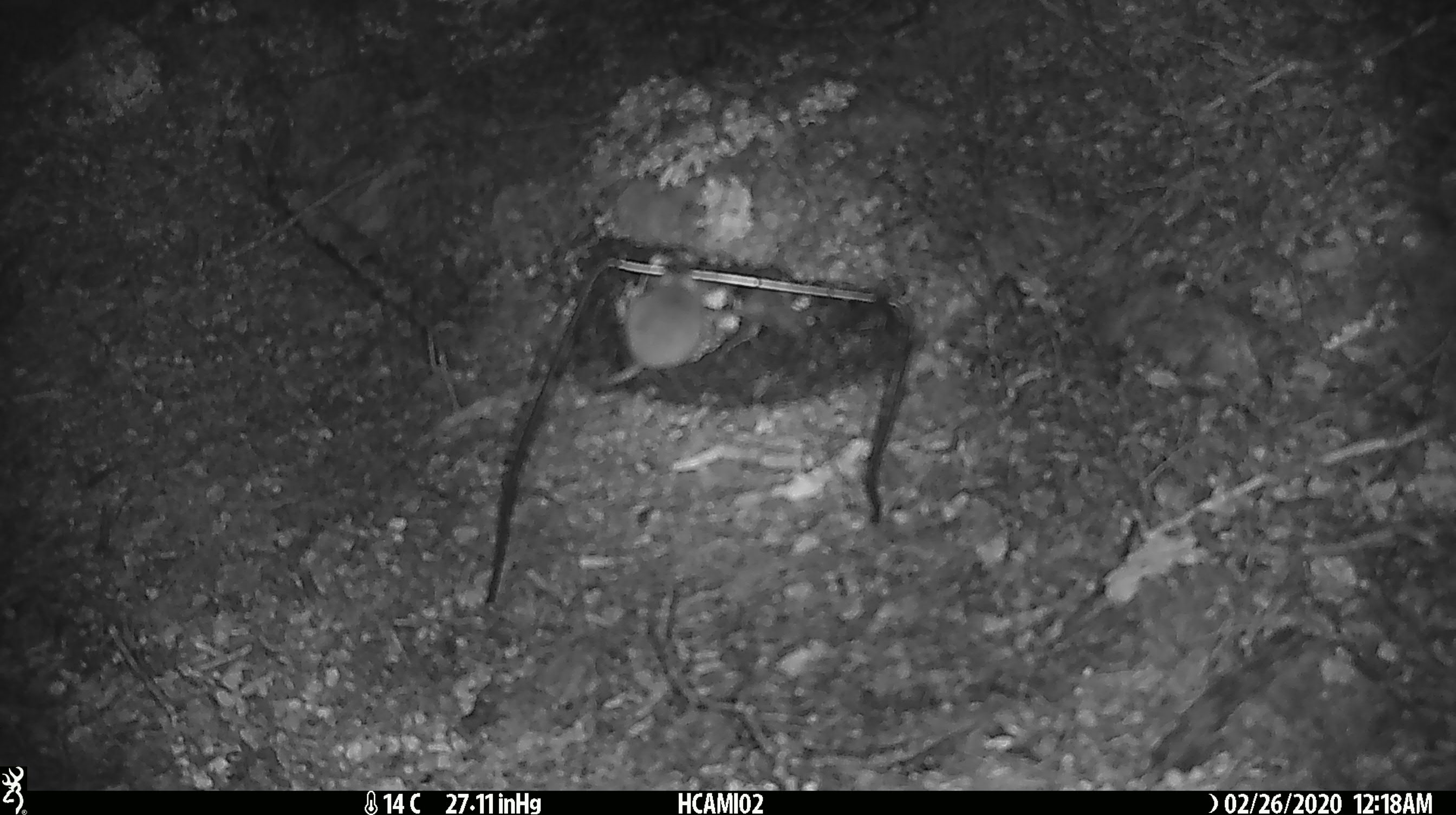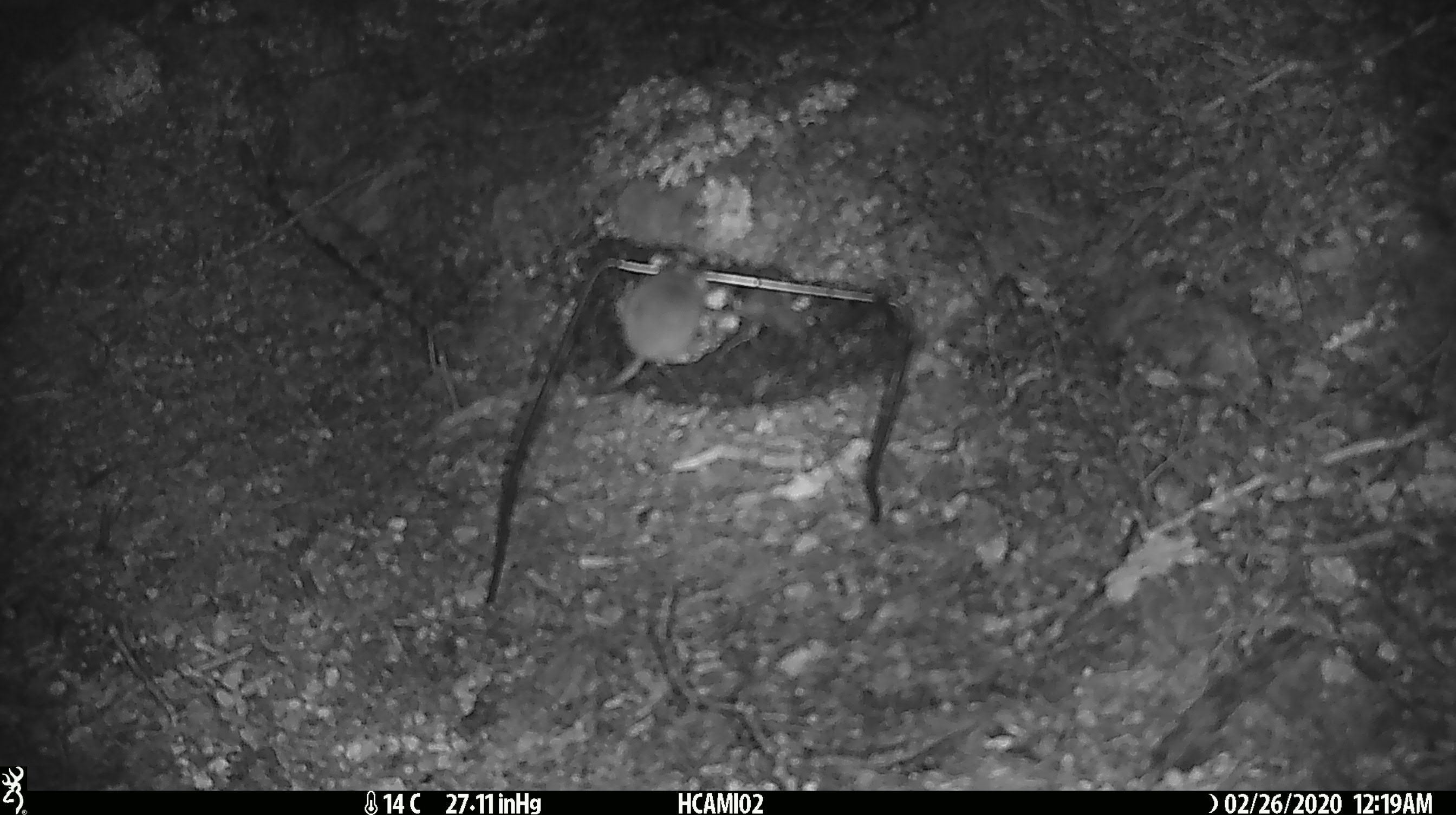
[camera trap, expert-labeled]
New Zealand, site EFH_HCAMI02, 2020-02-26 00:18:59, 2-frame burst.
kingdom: Animalia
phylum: Chordata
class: Mammalia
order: Rodentia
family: Muridae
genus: Mus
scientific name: Mus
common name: mouse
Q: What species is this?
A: Mouse (Mus).